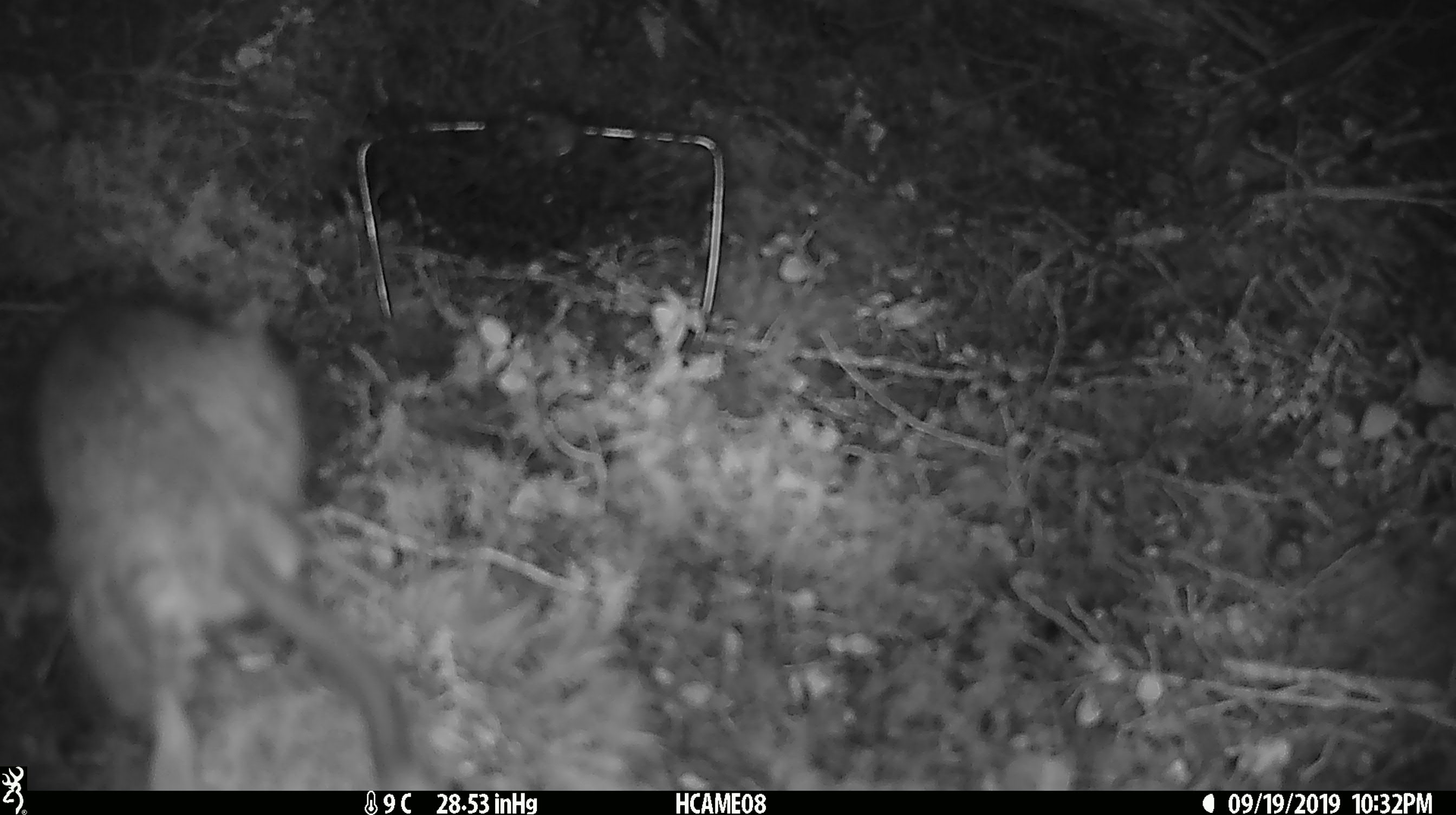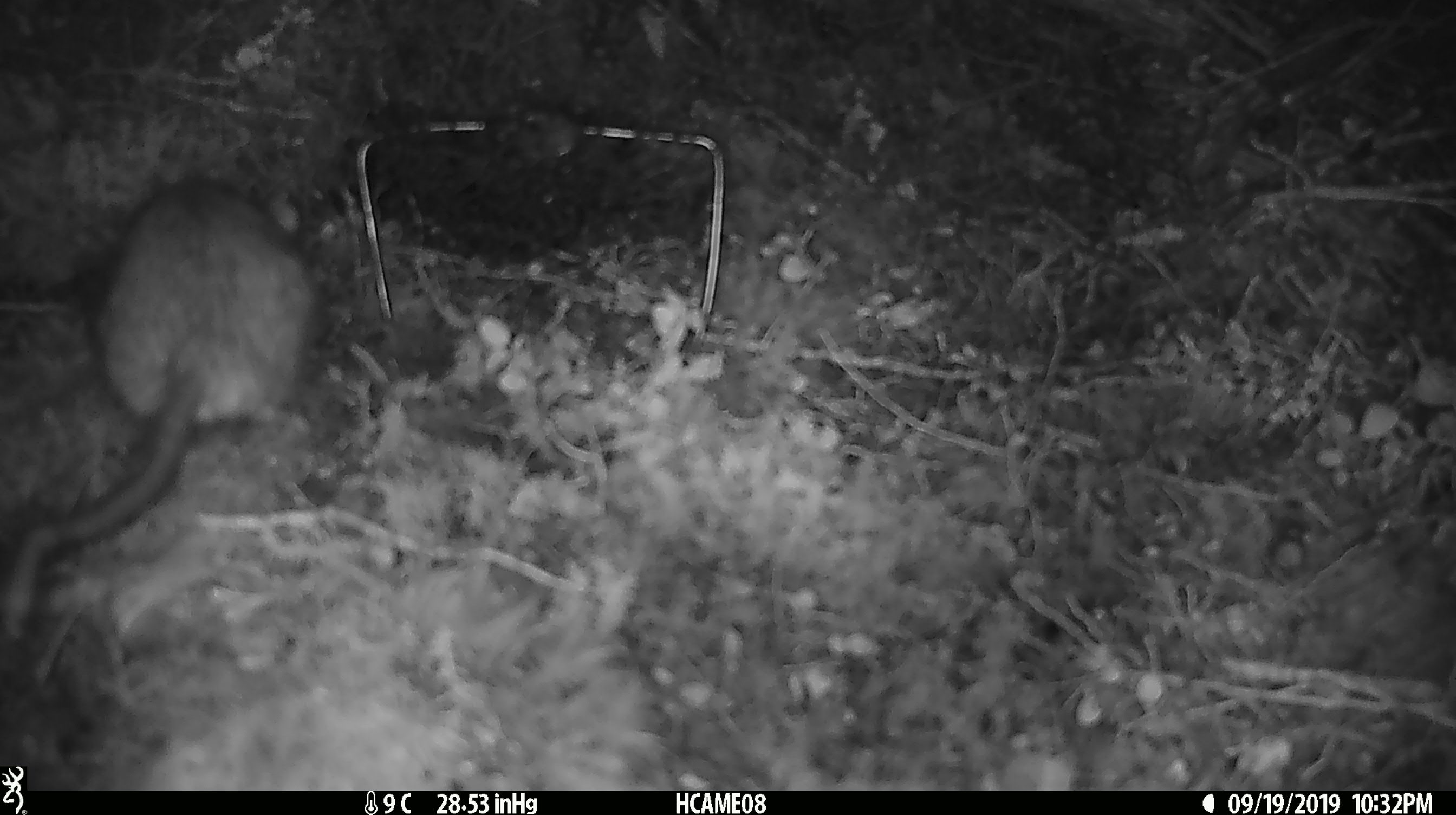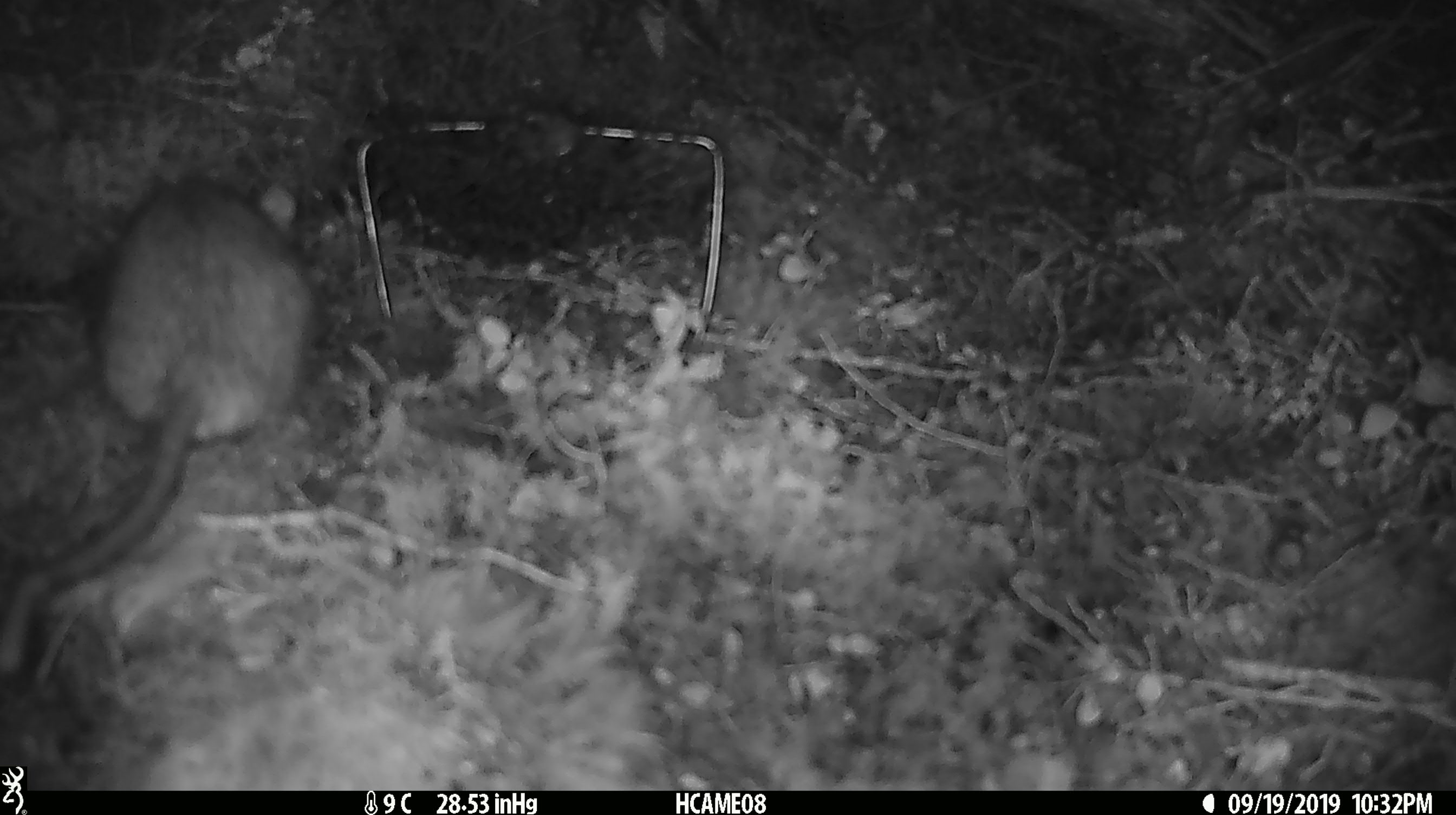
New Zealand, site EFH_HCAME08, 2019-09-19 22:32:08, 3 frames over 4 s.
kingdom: Animalia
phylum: Chordata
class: Mammalia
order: Rodentia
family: Muridae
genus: Rattus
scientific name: Rattus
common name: rat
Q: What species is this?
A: Rat (Rattus).